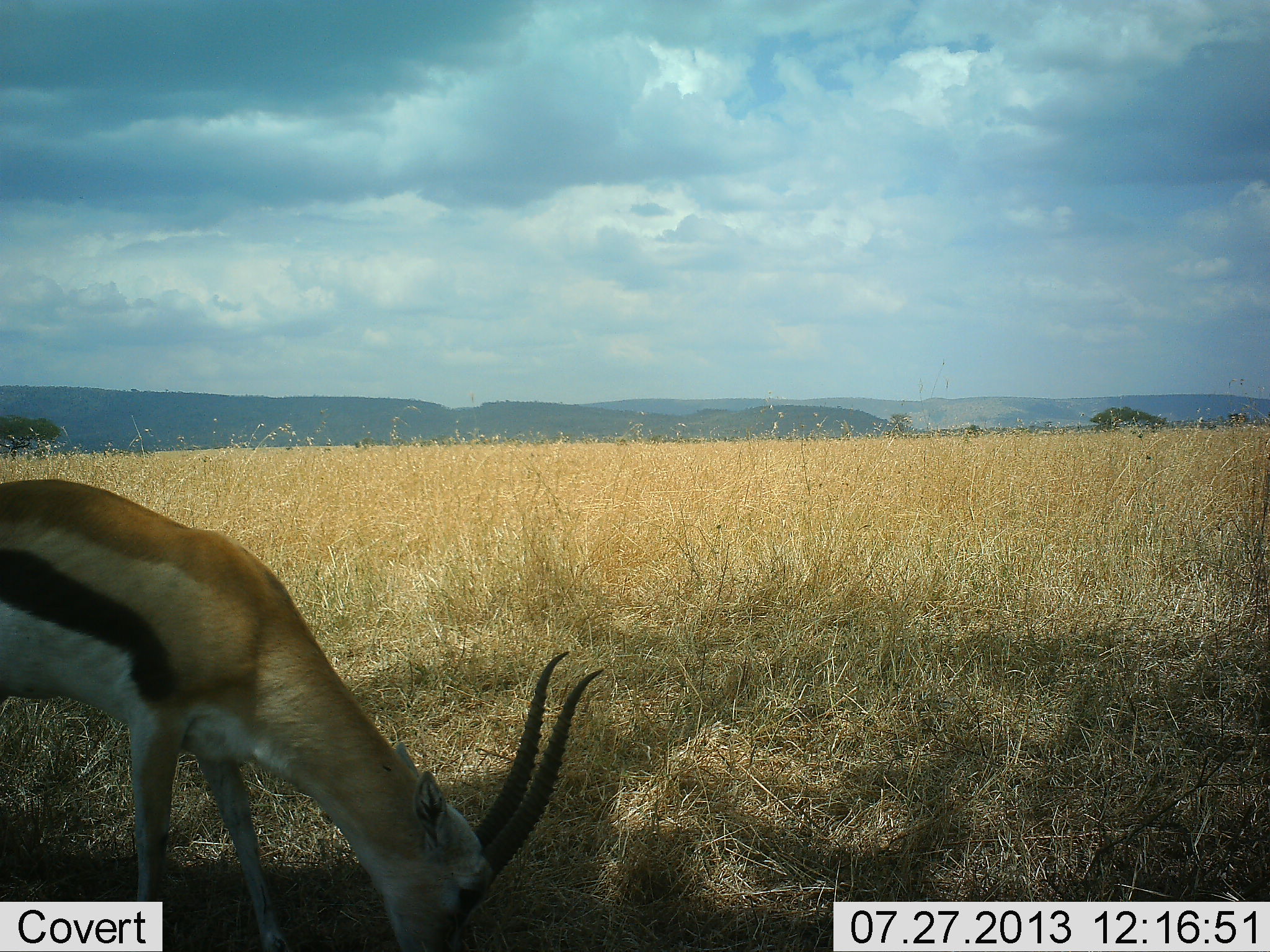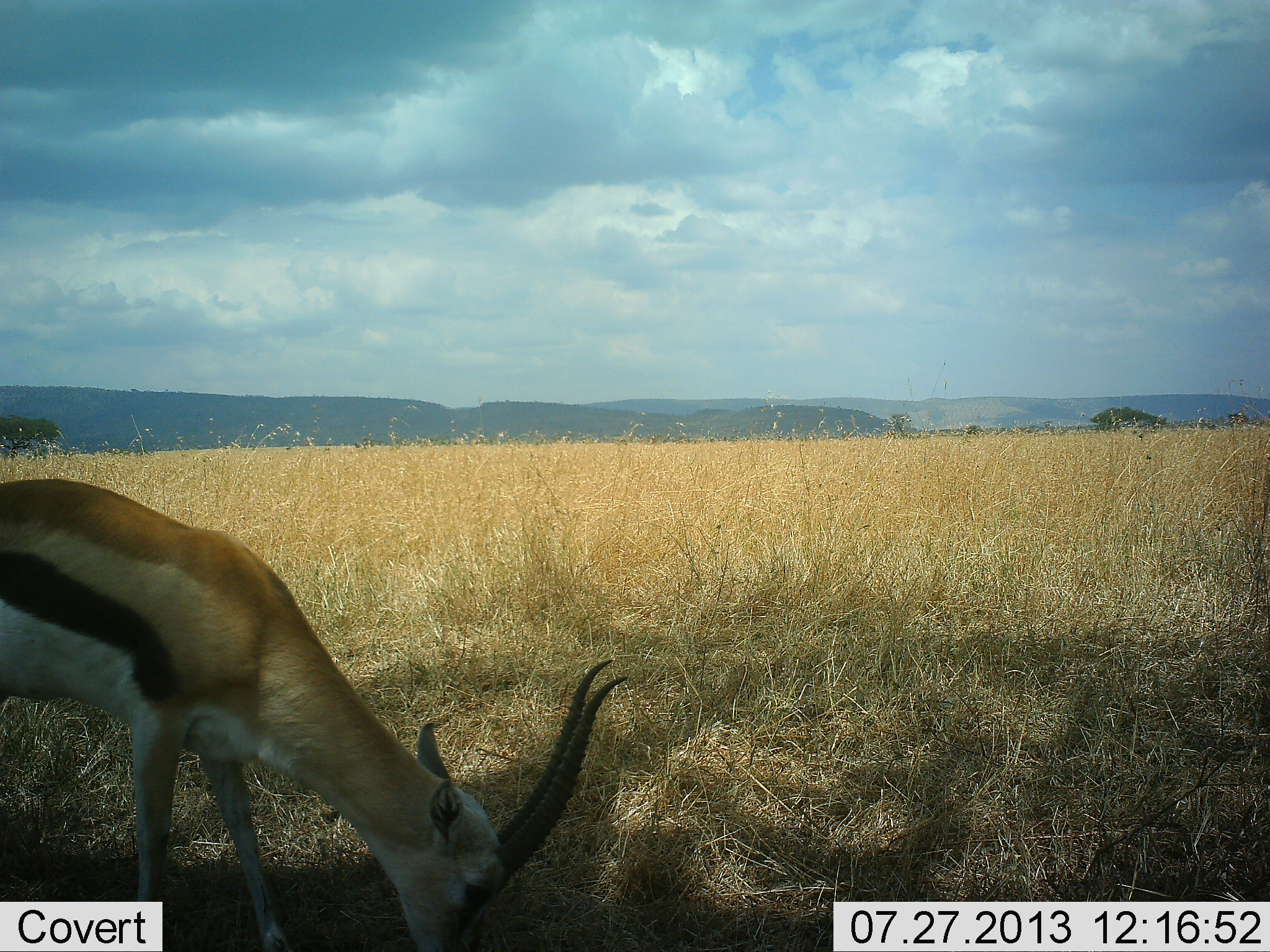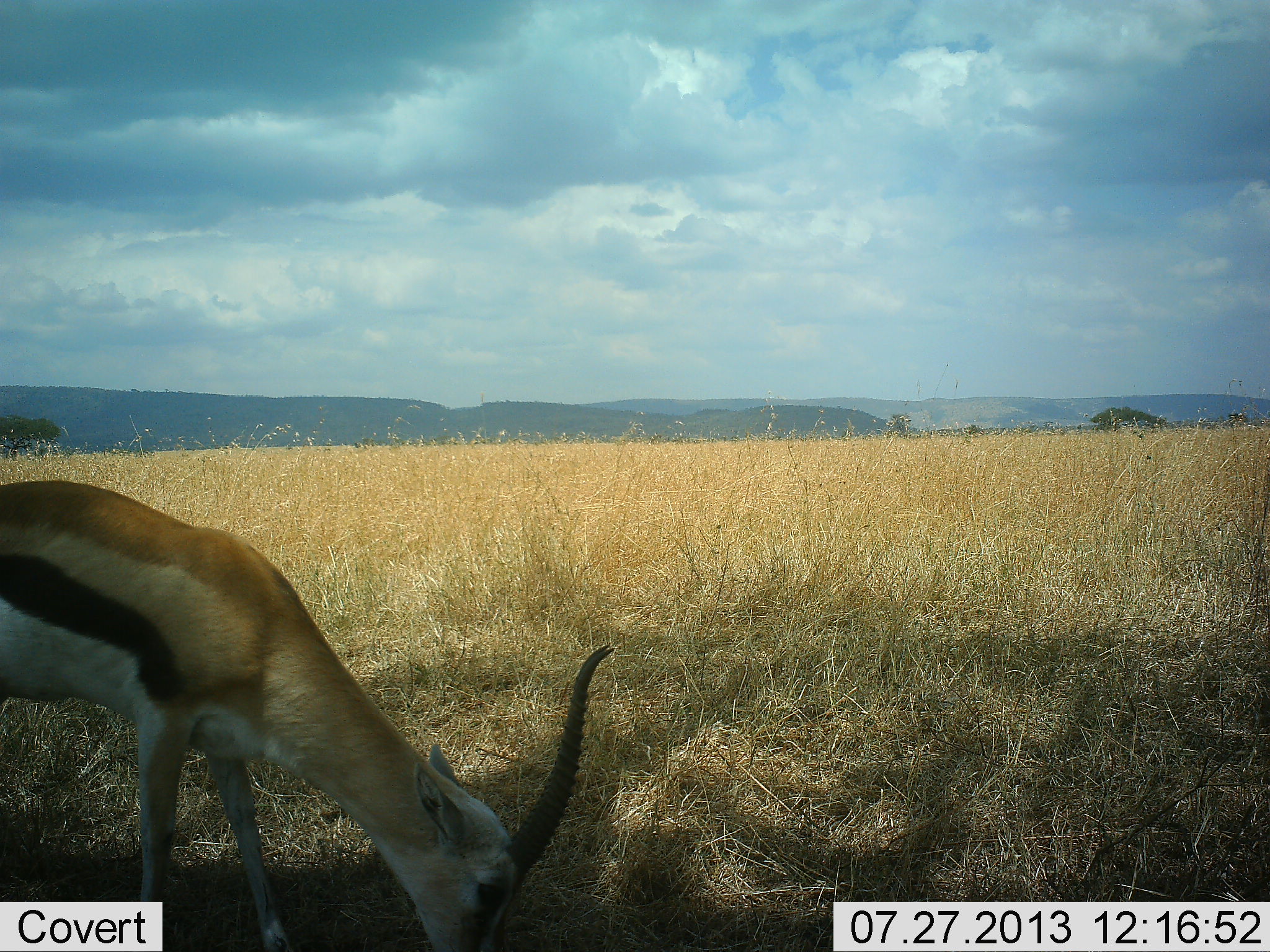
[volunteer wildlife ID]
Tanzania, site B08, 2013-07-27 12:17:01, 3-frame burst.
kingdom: Animalia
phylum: Chordata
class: Mammalia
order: Artiodactyla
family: Bovidae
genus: Eudorcas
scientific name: Eudorcas thomsonii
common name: thomson's gazelle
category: gazellethomsons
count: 1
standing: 20%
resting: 0%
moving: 0%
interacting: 0%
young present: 0%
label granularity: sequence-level